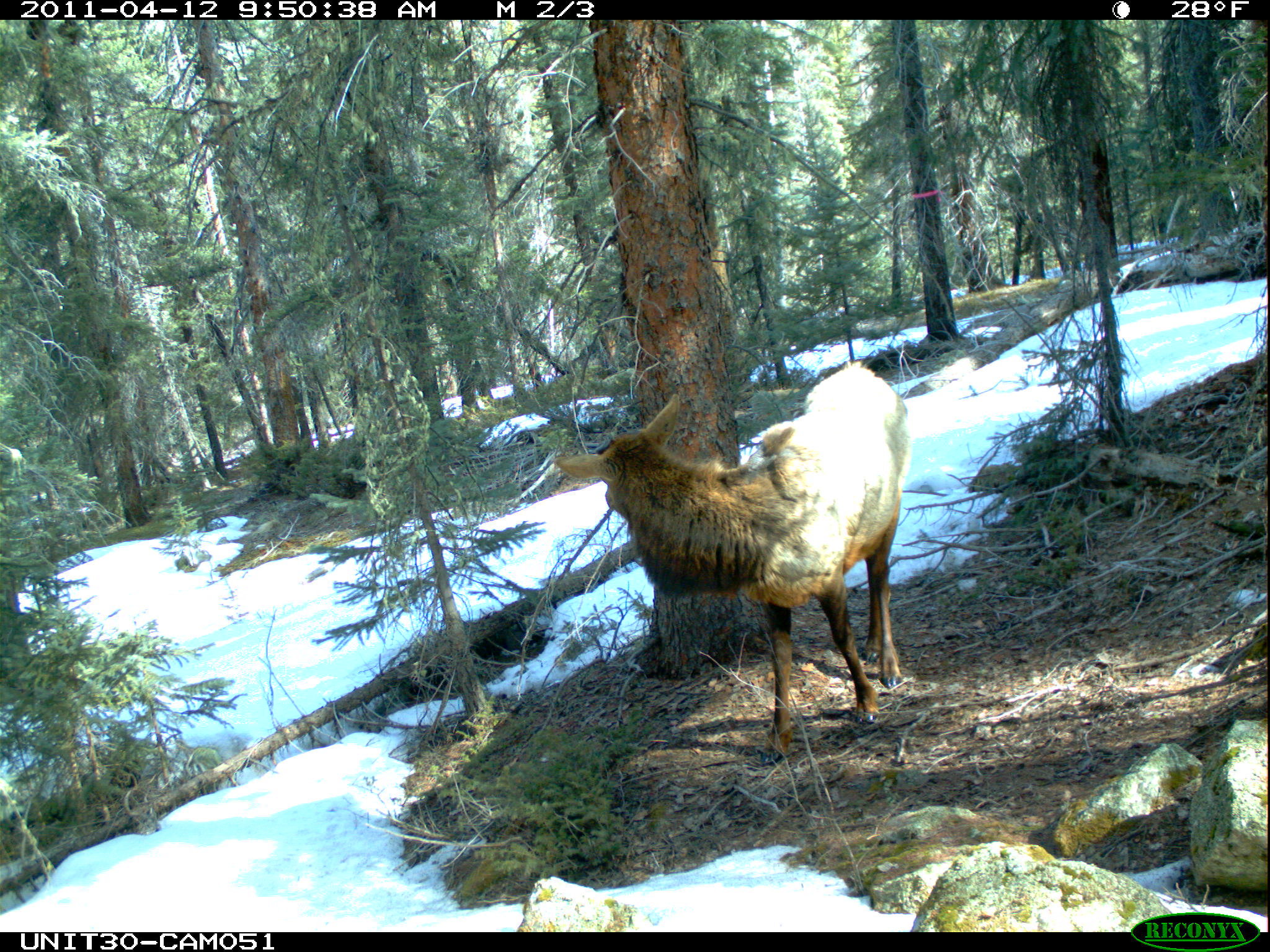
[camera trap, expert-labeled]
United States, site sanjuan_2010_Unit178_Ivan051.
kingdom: Animalia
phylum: Chordata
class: Mammalia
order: Artiodactyla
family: Cervidae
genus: Cervus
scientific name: Cervus elaphus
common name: red deer